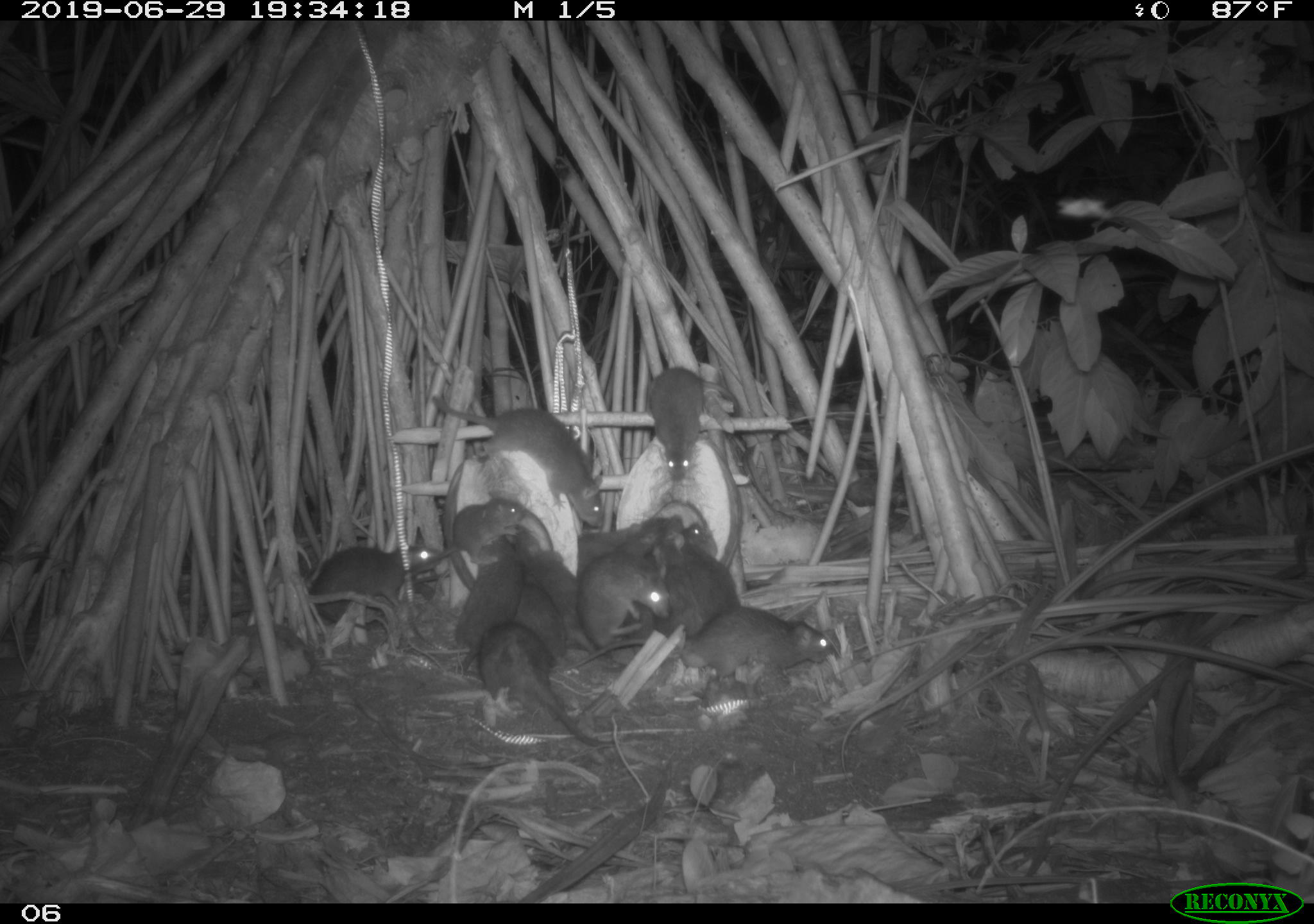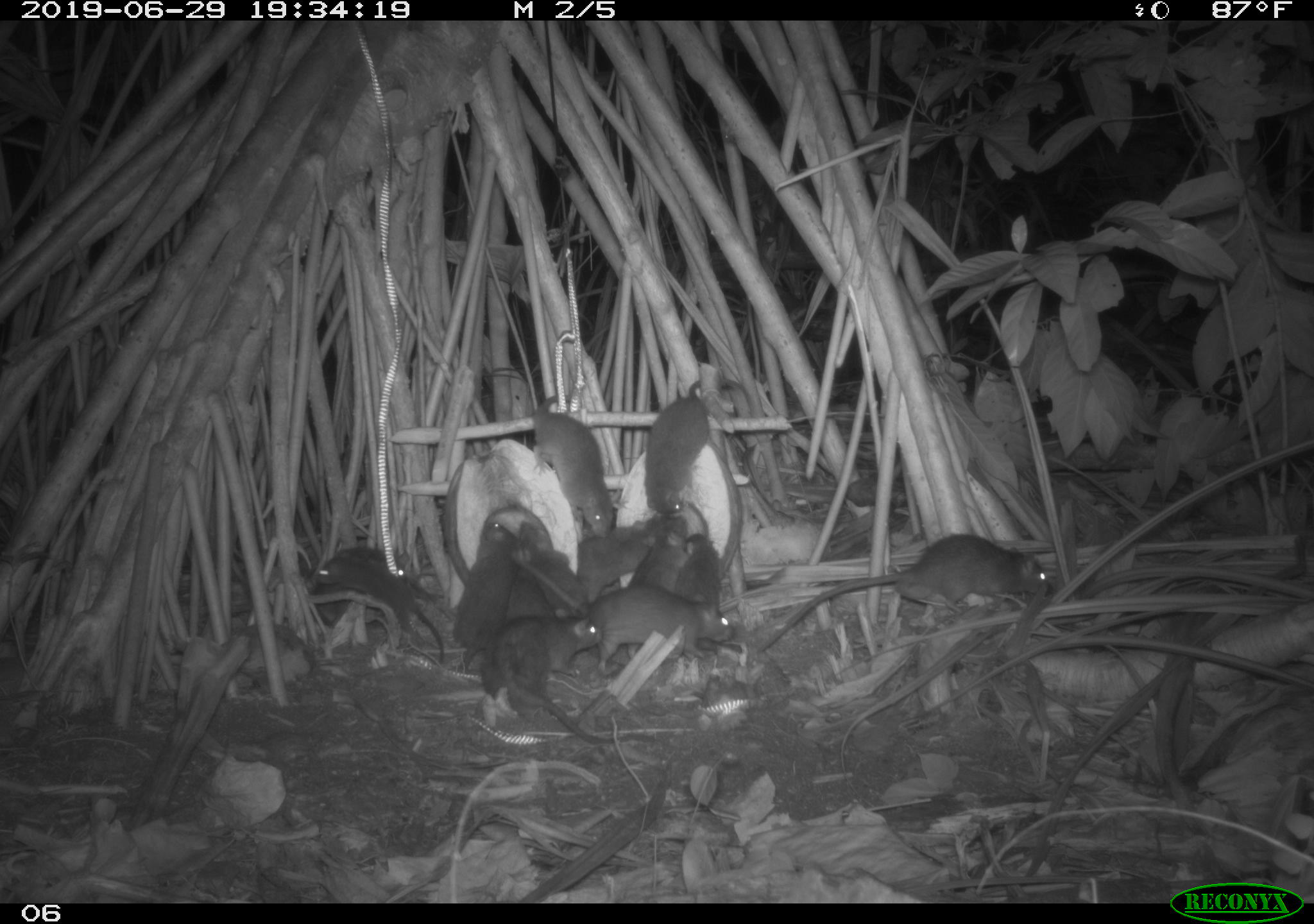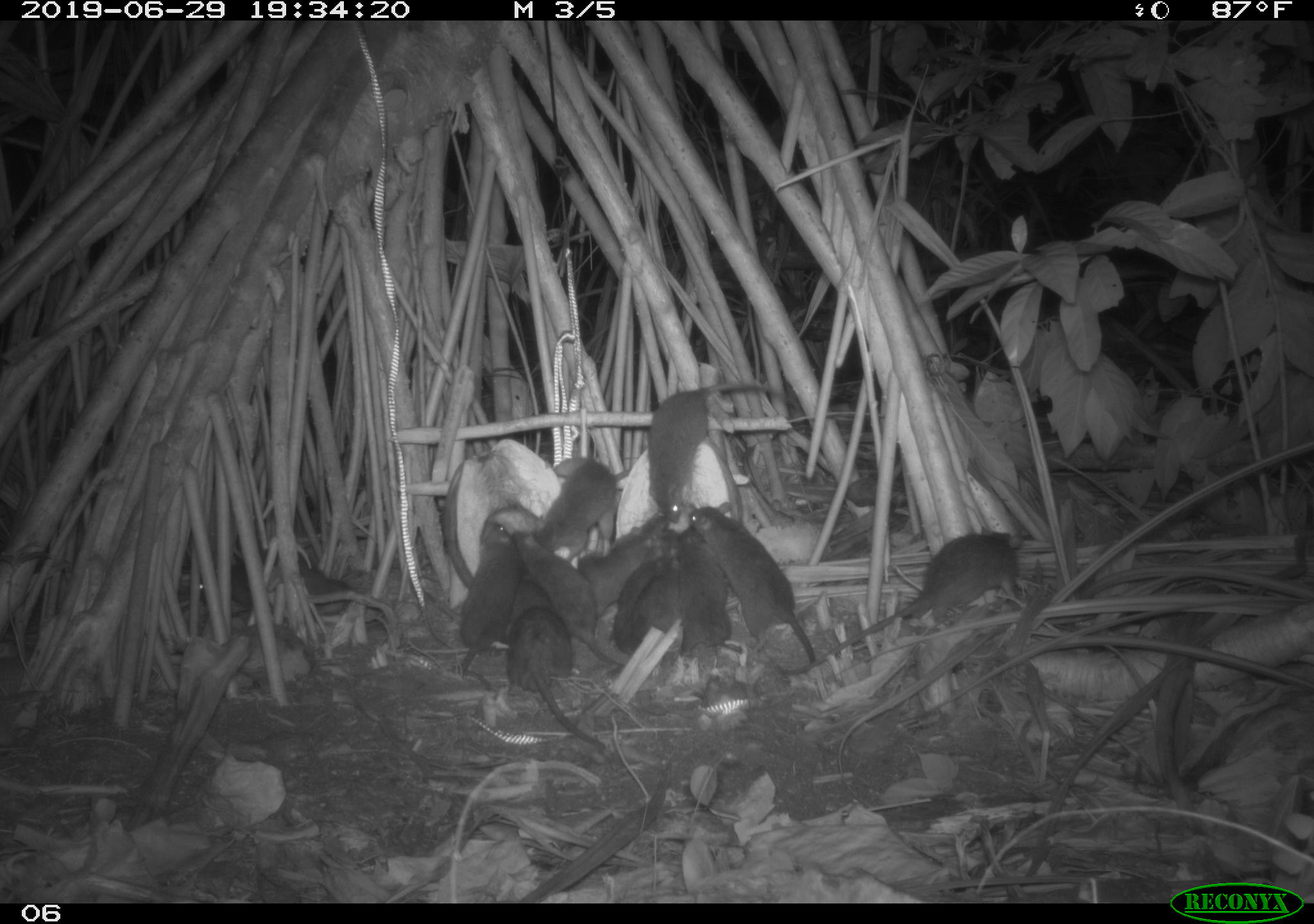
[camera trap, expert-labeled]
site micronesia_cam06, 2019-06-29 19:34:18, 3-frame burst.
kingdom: Animalia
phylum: Chordata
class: Mammalia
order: Rodentia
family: Muridae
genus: Rattus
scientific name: Rattus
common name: rat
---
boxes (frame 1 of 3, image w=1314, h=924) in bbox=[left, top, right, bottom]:
rat: bbox=[430, 388, 608, 525]; bbox=[577, 603, 841, 692]; bbox=[476, 619, 597, 753]; bbox=[304, 534, 454, 631]; bbox=[508, 523, 596, 658]; bbox=[571, 550, 679, 658]; bbox=[649, 370, 745, 483]; bbox=[406, 492, 525, 581]; bbox=[453, 538, 525, 680]; bbox=[680, 518, 745, 628]; bbox=[649, 515, 705, 636]; bbox=[511, 568, 572, 660]; bbox=[574, 518, 638, 571]; bbox=[606, 511, 667, 559]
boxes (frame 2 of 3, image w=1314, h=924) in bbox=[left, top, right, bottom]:
rat: bbox=[761, 520, 1055, 656]; bbox=[481, 607, 654, 756]; bbox=[313, 552, 459, 676]; bbox=[527, 390, 622, 543]; bbox=[583, 587, 736, 678]; bbox=[446, 514, 524, 676]; bbox=[641, 372, 711, 539]; bbox=[569, 513, 670, 606]; bbox=[507, 511, 584, 625]; bbox=[624, 508, 692, 597]; bbox=[674, 527, 724, 617]; bbox=[507, 562, 558, 629]; bbox=[341, 539, 412, 584]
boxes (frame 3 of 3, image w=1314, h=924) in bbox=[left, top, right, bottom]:
rat: bbox=[831, 521, 1030, 664]; bbox=[635, 377, 804, 538]; bbox=[689, 499, 822, 671]; bbox=[495, 576, 617, 759]; bbox=[441, 511, 537, 695]; bbox=[516, 517, 618, 665]; bbox=[192, 543, 368, 624]; bbox=[574, 507, 689, 625]; bbox=[536, 442, 642, 561]; bbox=[676, 520, 732, 673]; bbox=[618, 551, 686, 672]